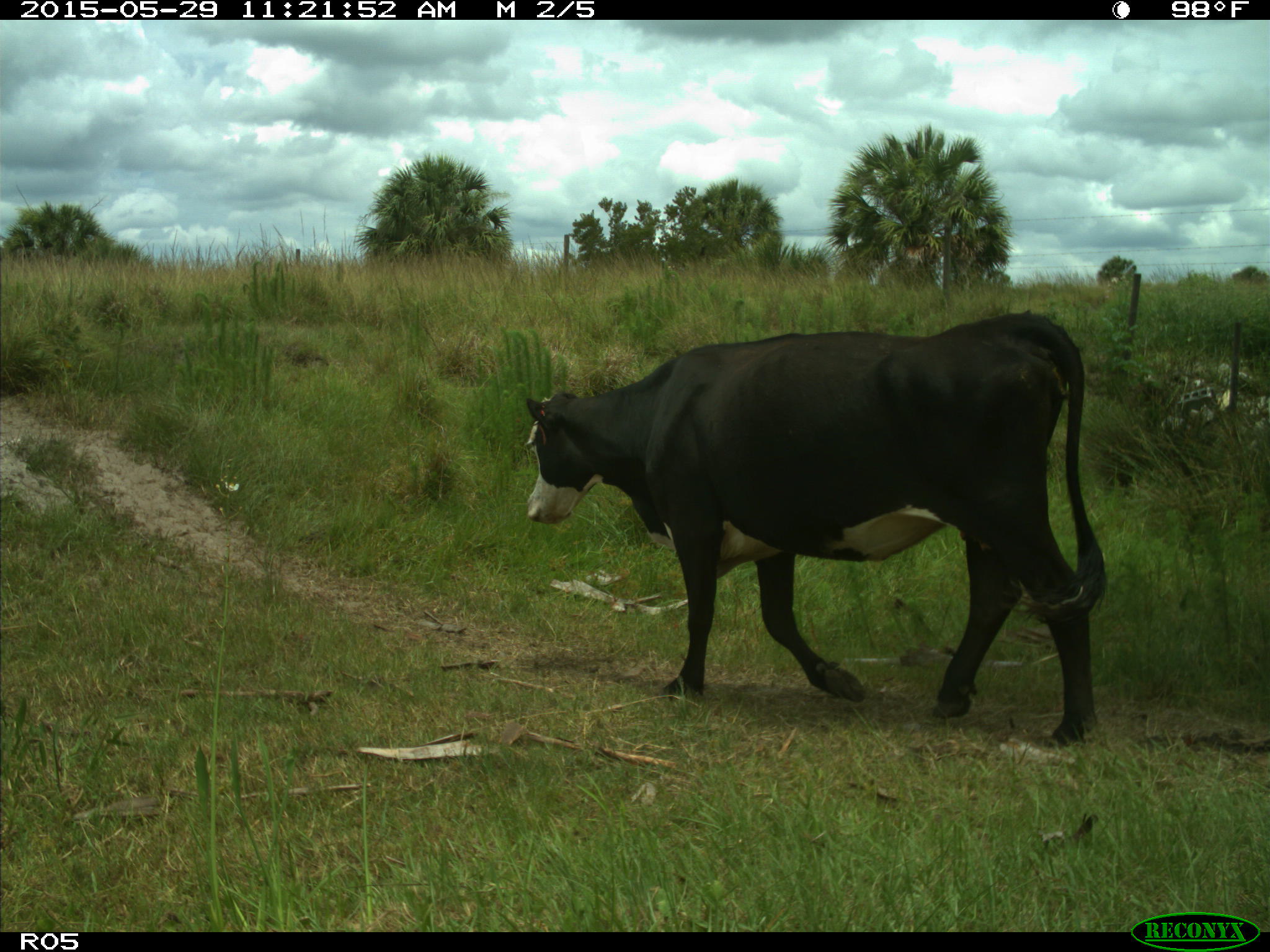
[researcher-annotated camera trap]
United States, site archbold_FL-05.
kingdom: Animalia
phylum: Chordata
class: Mammalia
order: Artiodactyla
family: Bovidae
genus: Bos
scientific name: Bos taurus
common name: domestic cow